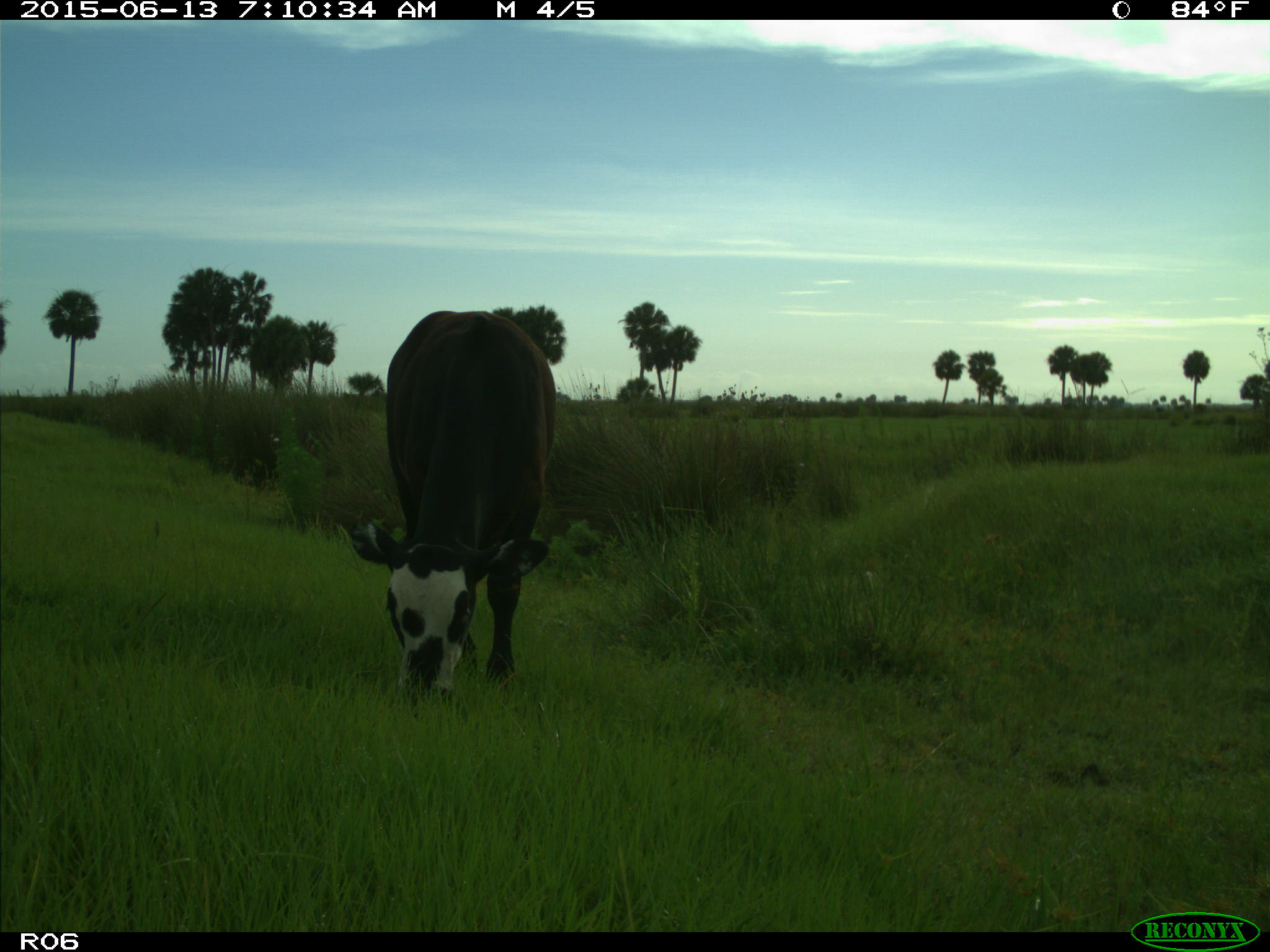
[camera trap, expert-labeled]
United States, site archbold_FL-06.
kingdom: Animalia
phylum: Chordata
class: Mammalia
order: Artiodactyla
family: Bovidae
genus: Bos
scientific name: Bos taurus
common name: domestic cow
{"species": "Bos taurus (domestic cow)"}